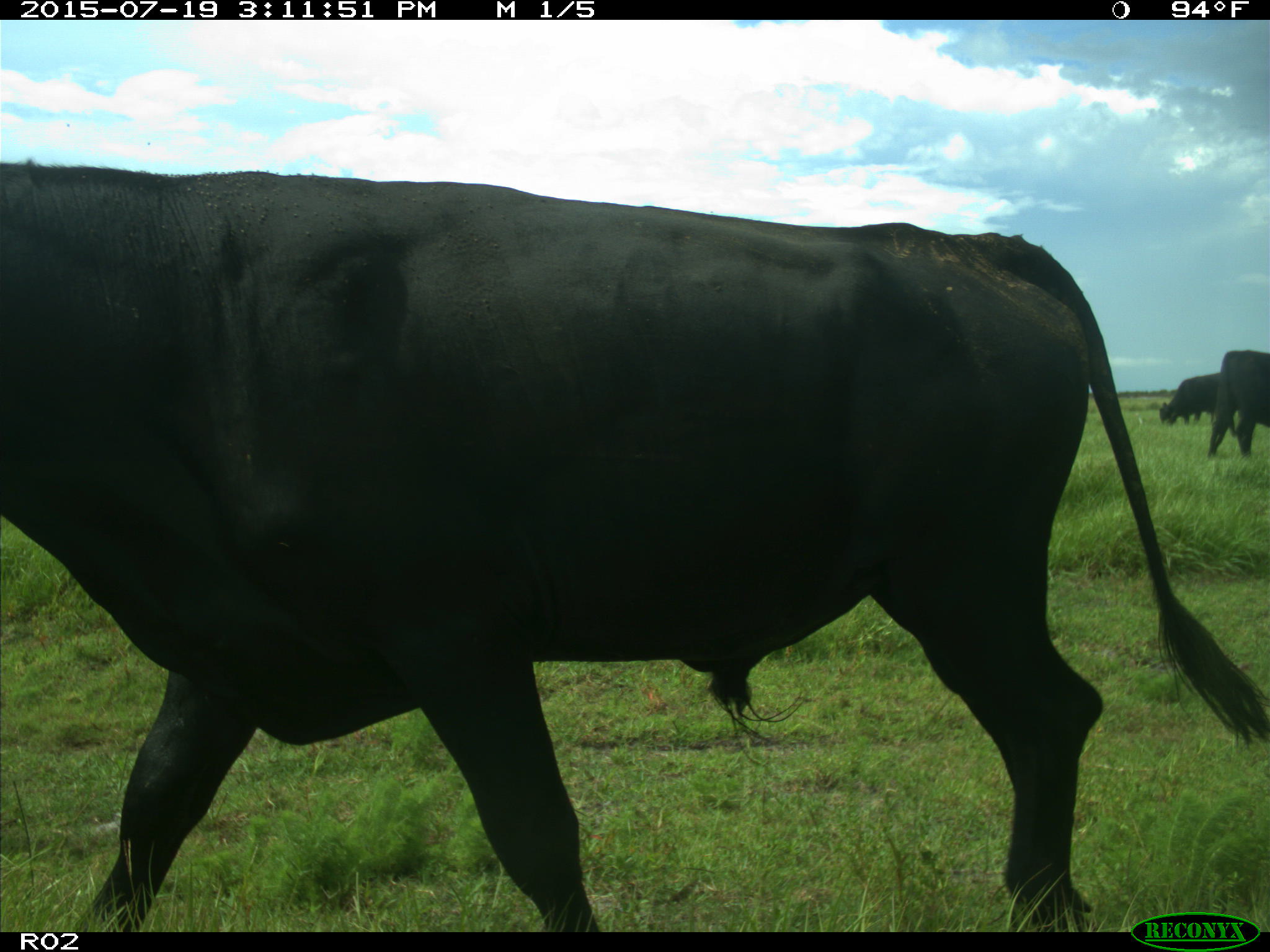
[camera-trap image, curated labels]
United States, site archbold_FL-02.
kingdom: Animalia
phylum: Chordata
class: Mammalia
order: Artiodactyla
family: Bovidae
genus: Bos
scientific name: Bos taurus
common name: domestic cow